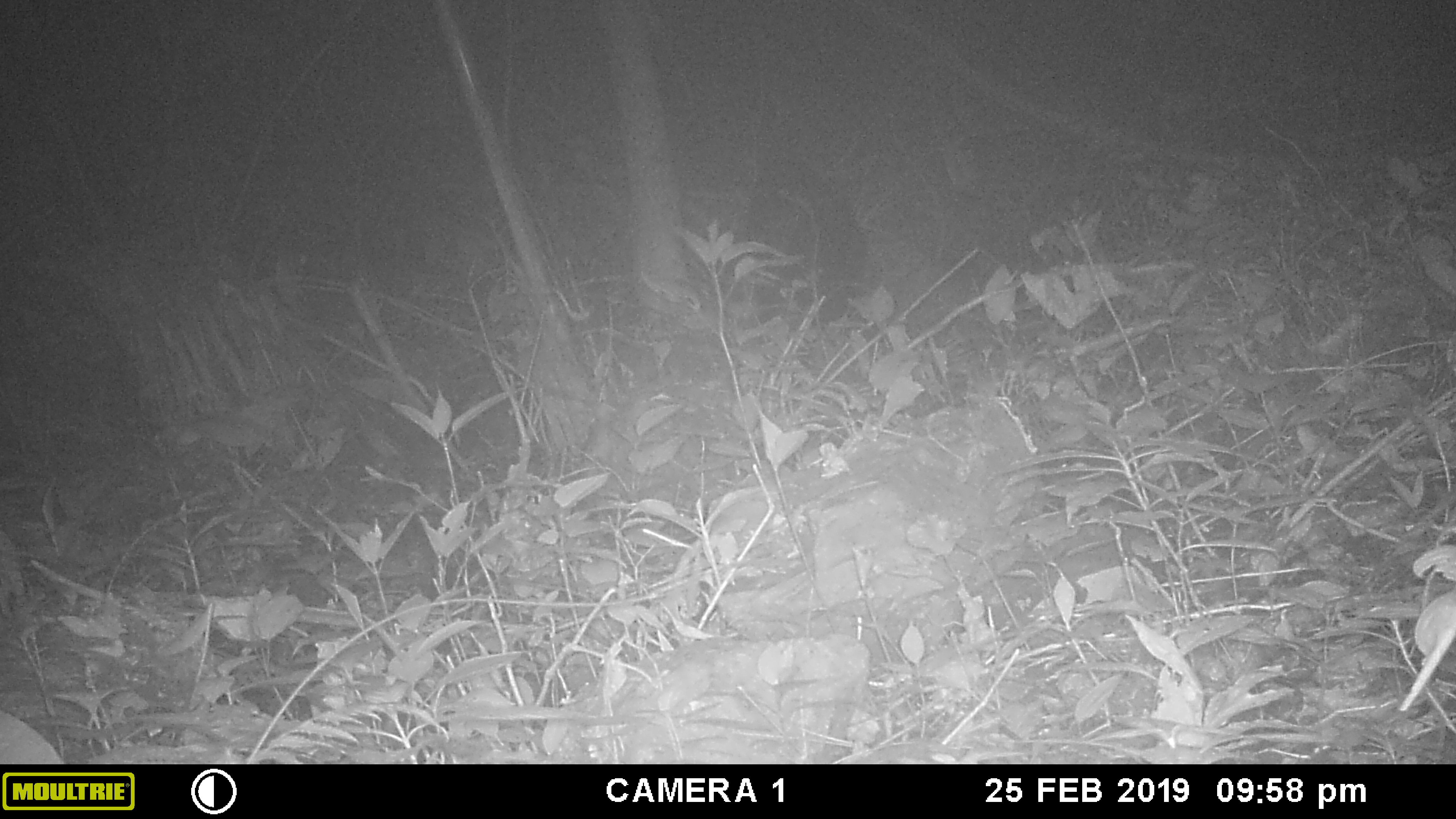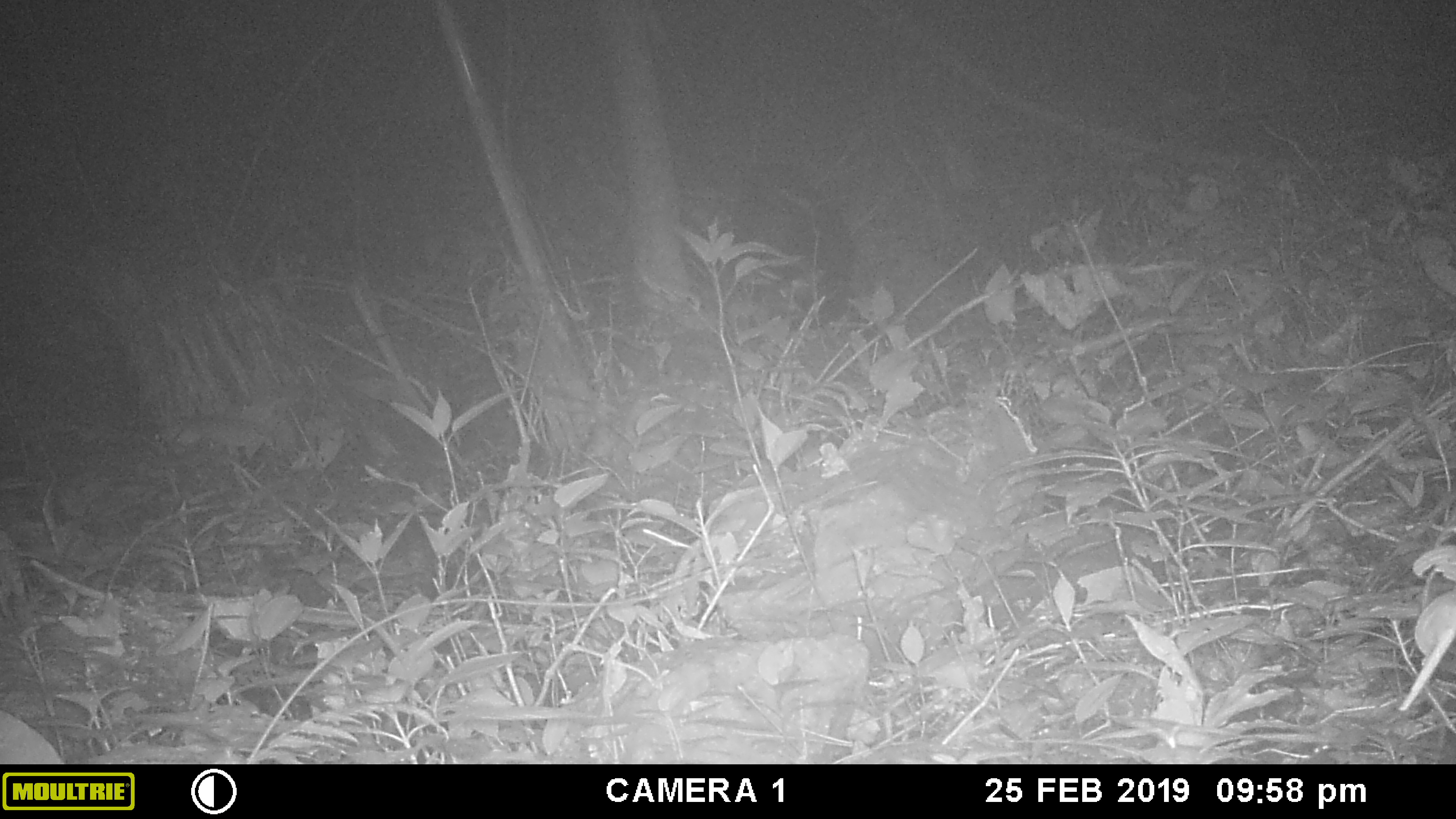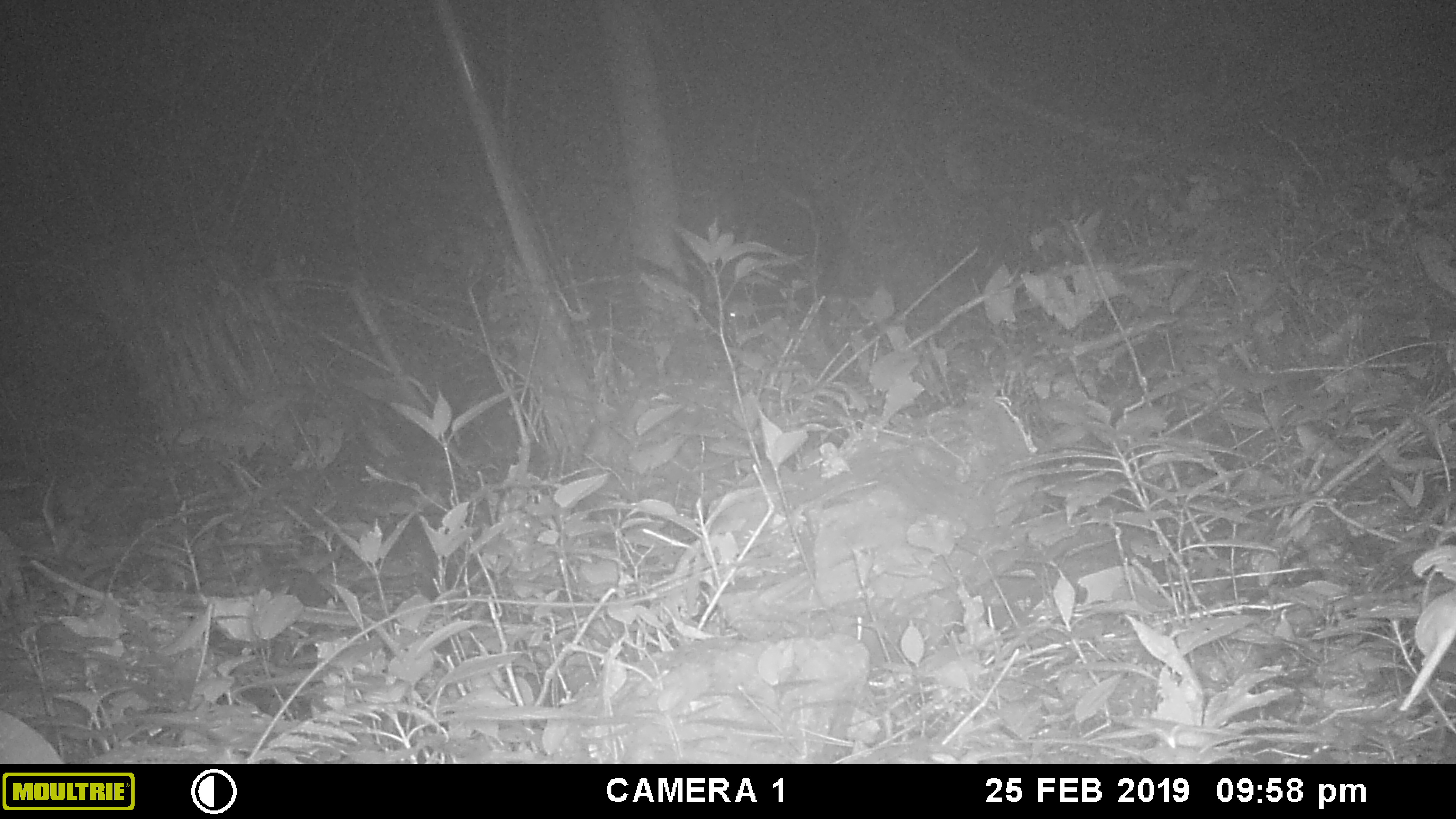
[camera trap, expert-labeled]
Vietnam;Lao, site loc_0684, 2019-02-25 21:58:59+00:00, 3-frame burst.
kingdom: Animalia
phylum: Chordata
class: Mammalia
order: Artiodactyla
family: Bovidae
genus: Capricornis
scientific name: Capricornis sumatraensis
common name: chinese serow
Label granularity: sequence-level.